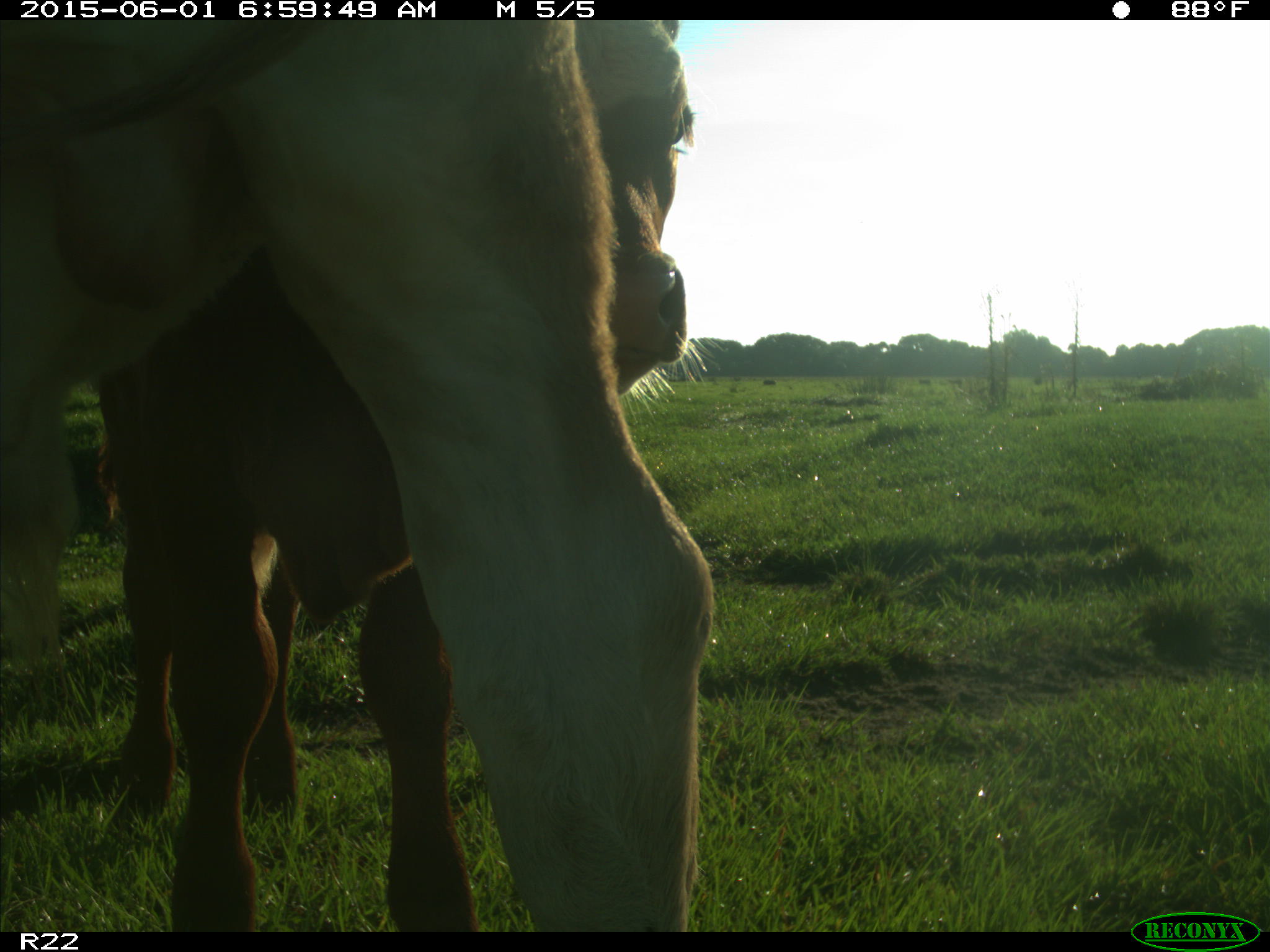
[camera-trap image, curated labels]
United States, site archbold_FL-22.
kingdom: Animalia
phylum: Chordata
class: Mammalia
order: Artiodactyla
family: Bovidae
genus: Bos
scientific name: Bos taurus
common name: domestic cow